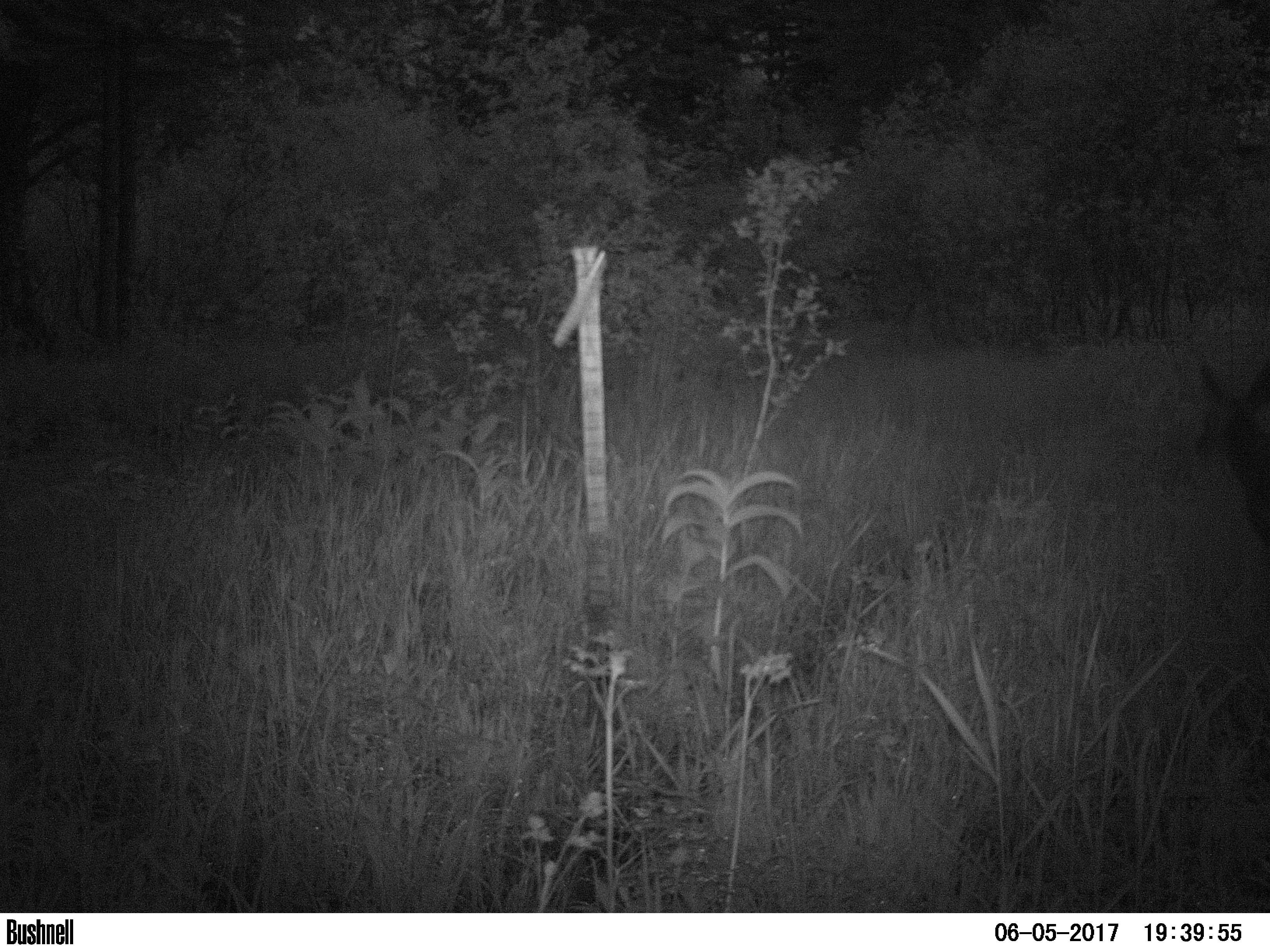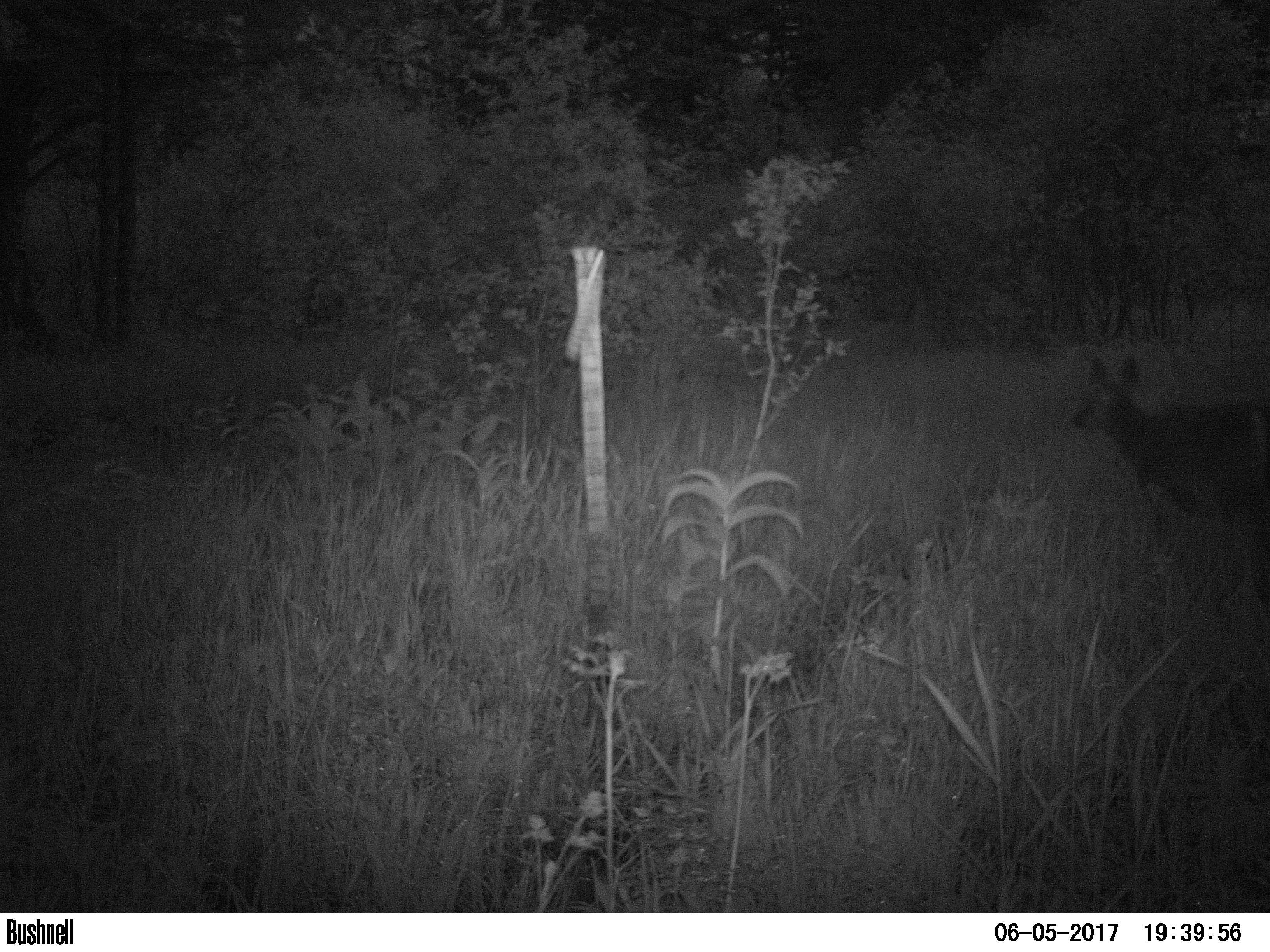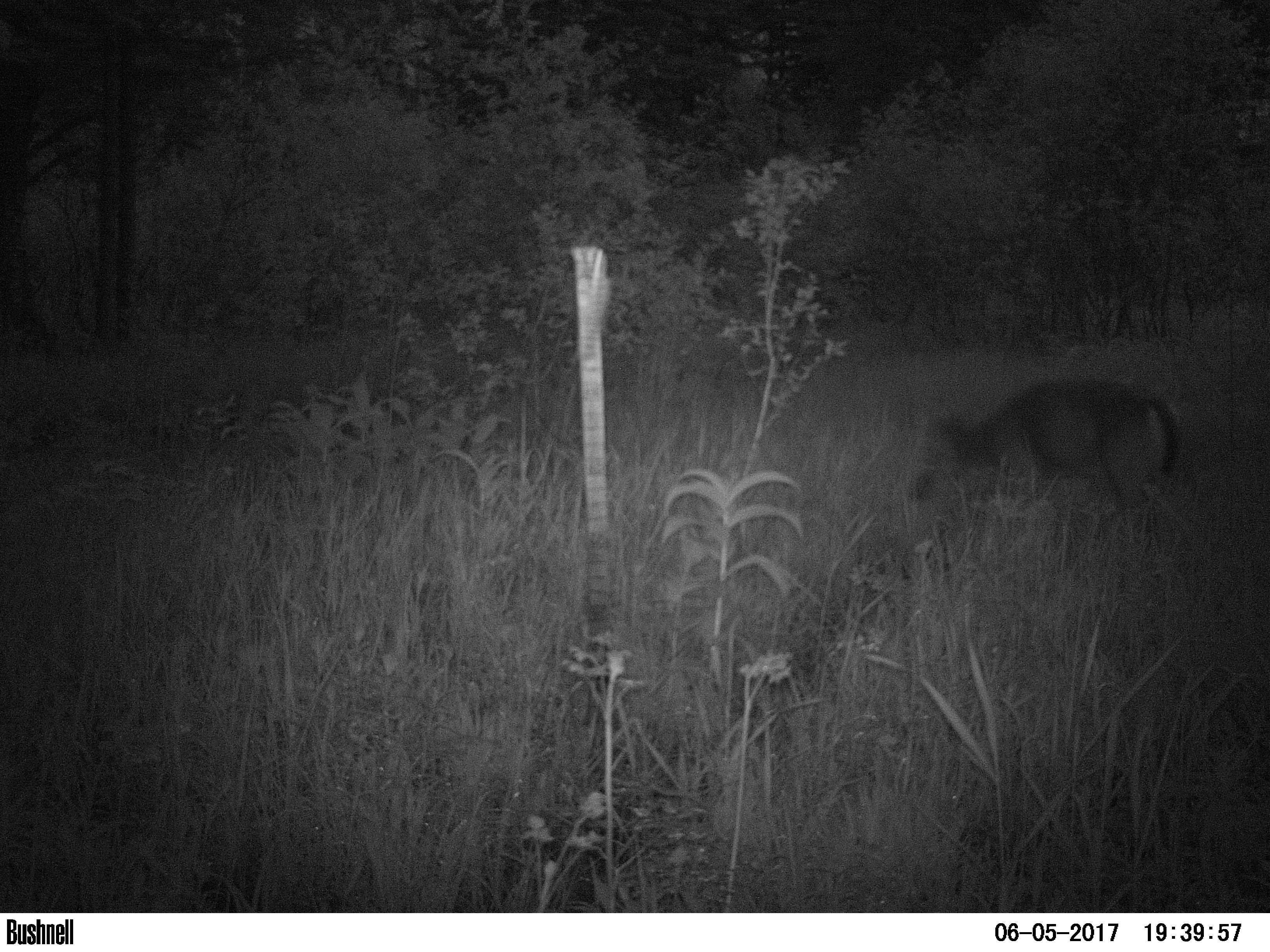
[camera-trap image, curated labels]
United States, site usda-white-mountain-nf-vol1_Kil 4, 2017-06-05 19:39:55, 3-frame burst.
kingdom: Animalia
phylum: Chordata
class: Mammalia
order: Artiodactyla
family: Cervidae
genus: Odocoileus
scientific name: Odocoileus virginianus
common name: white-tailed deer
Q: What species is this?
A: White-tailed deer (Odocoileus virginianus).